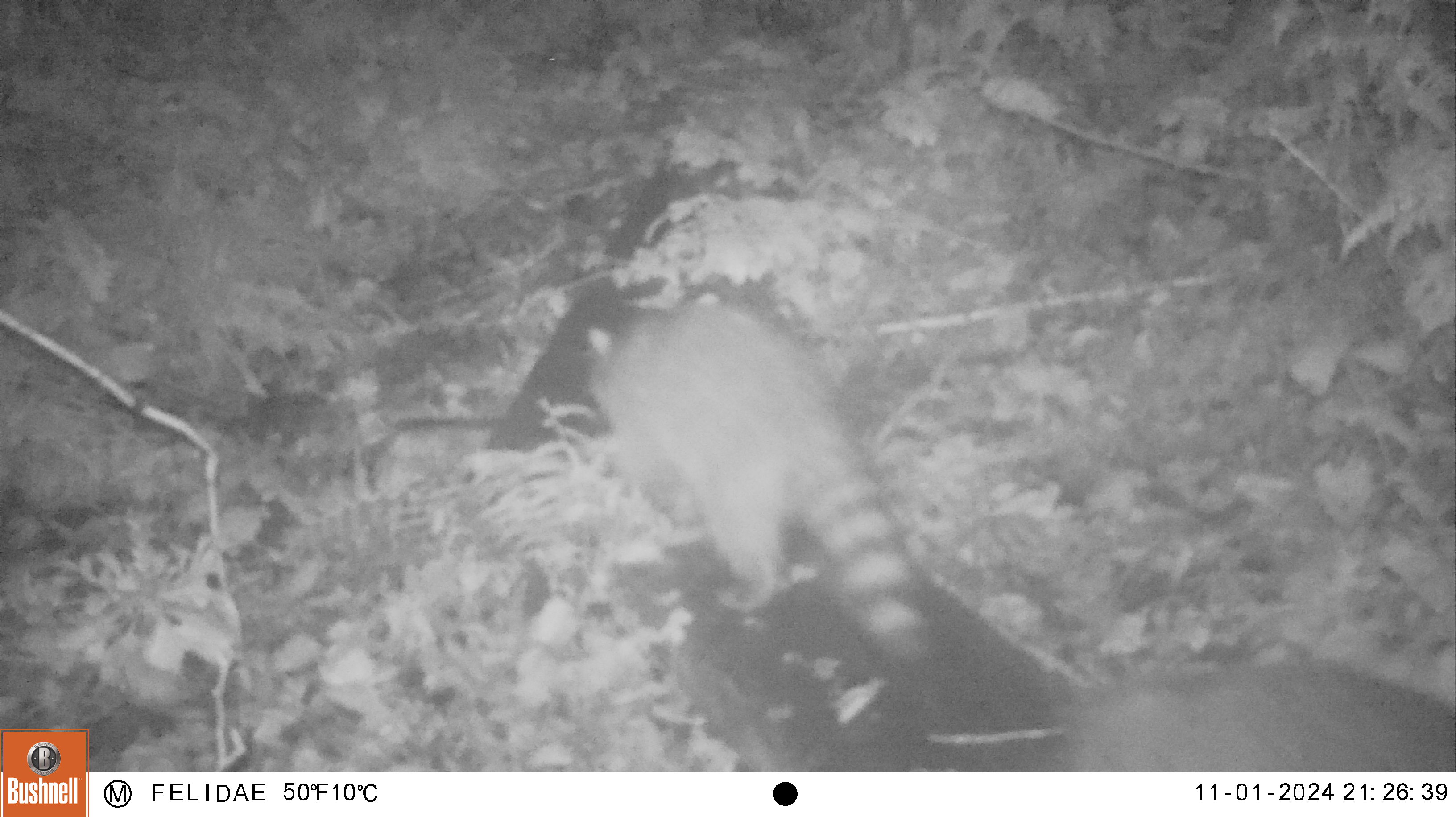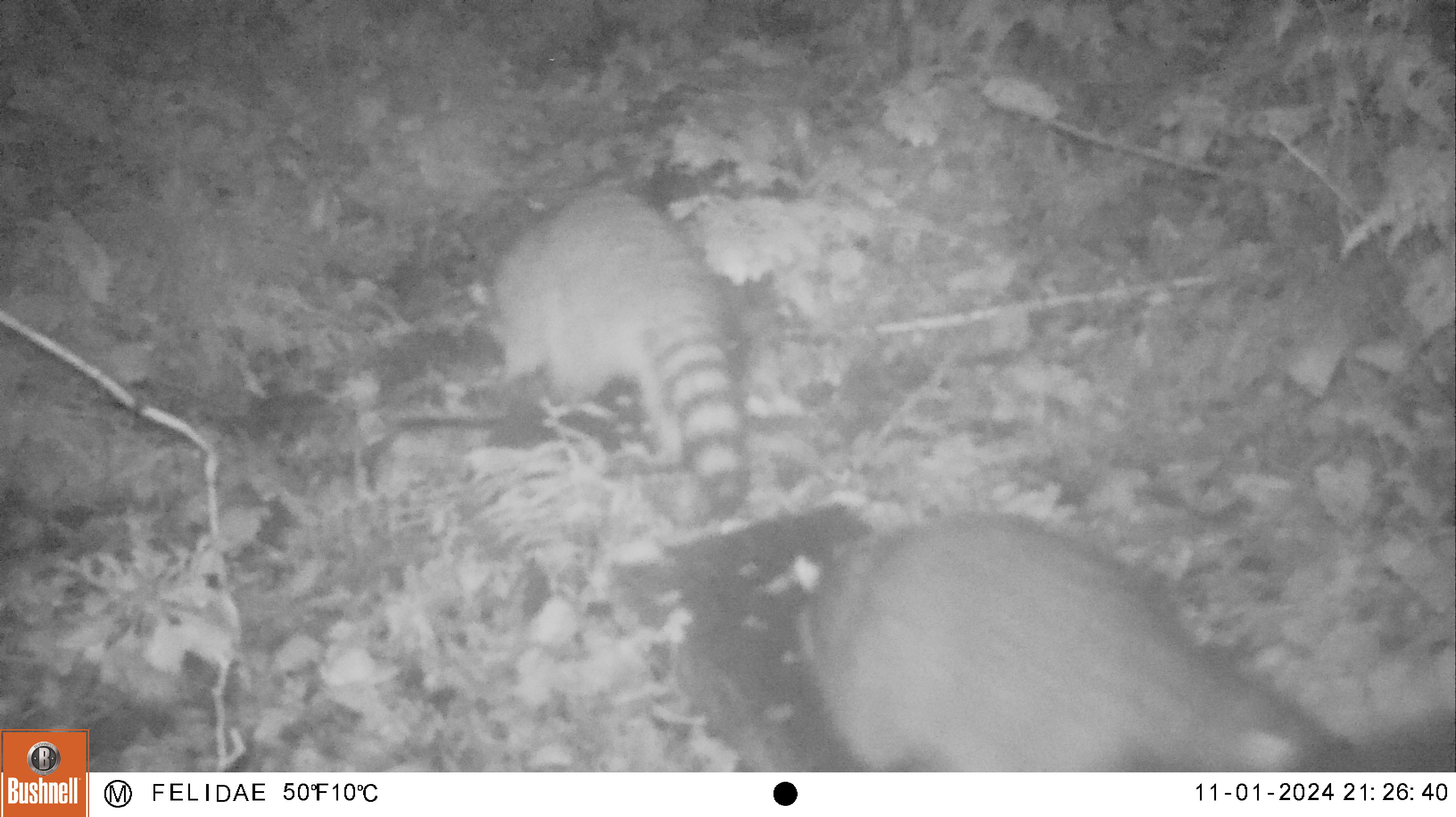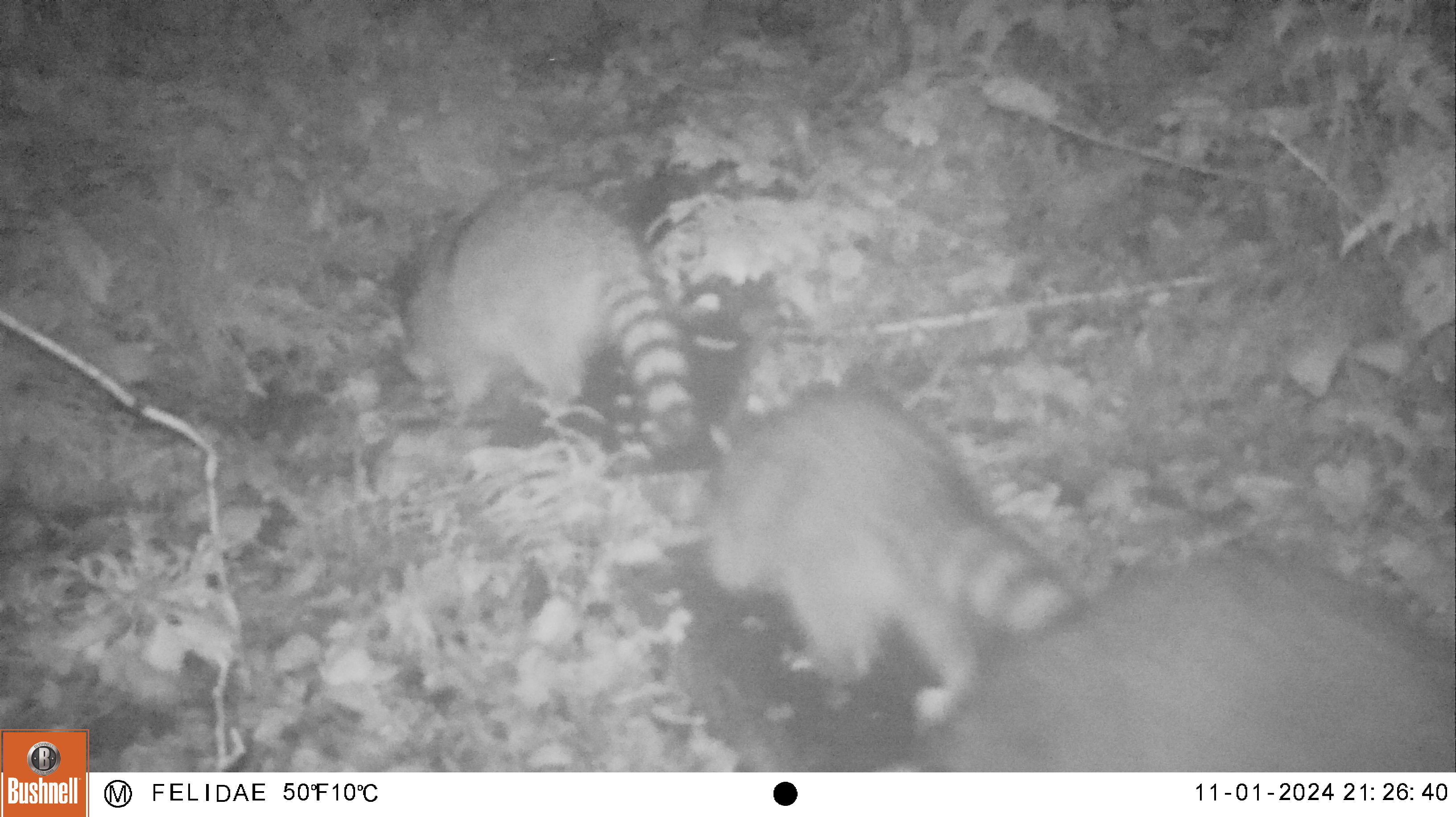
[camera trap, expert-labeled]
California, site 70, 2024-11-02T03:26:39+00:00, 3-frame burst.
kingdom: Animalia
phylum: Chordata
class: Mammalia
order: Carnivora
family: Procyonidae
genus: Procyon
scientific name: Procyon lotor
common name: raccoon